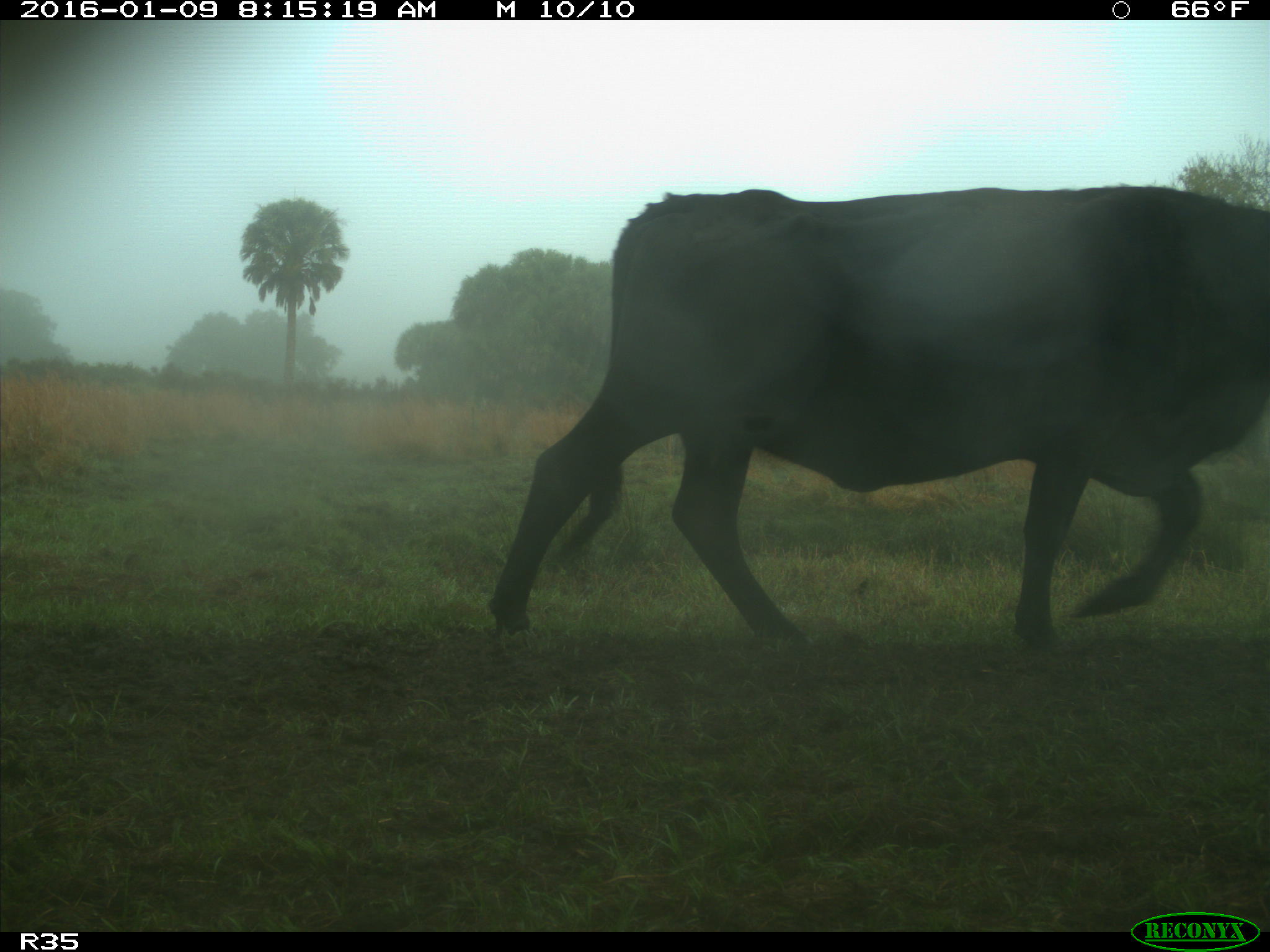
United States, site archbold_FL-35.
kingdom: Animalia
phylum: Chordata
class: Mammalia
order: Artiodactyla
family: Bovidae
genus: Bos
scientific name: Bos taurus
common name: domestic cow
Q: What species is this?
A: Bos taurus (domestic cow).